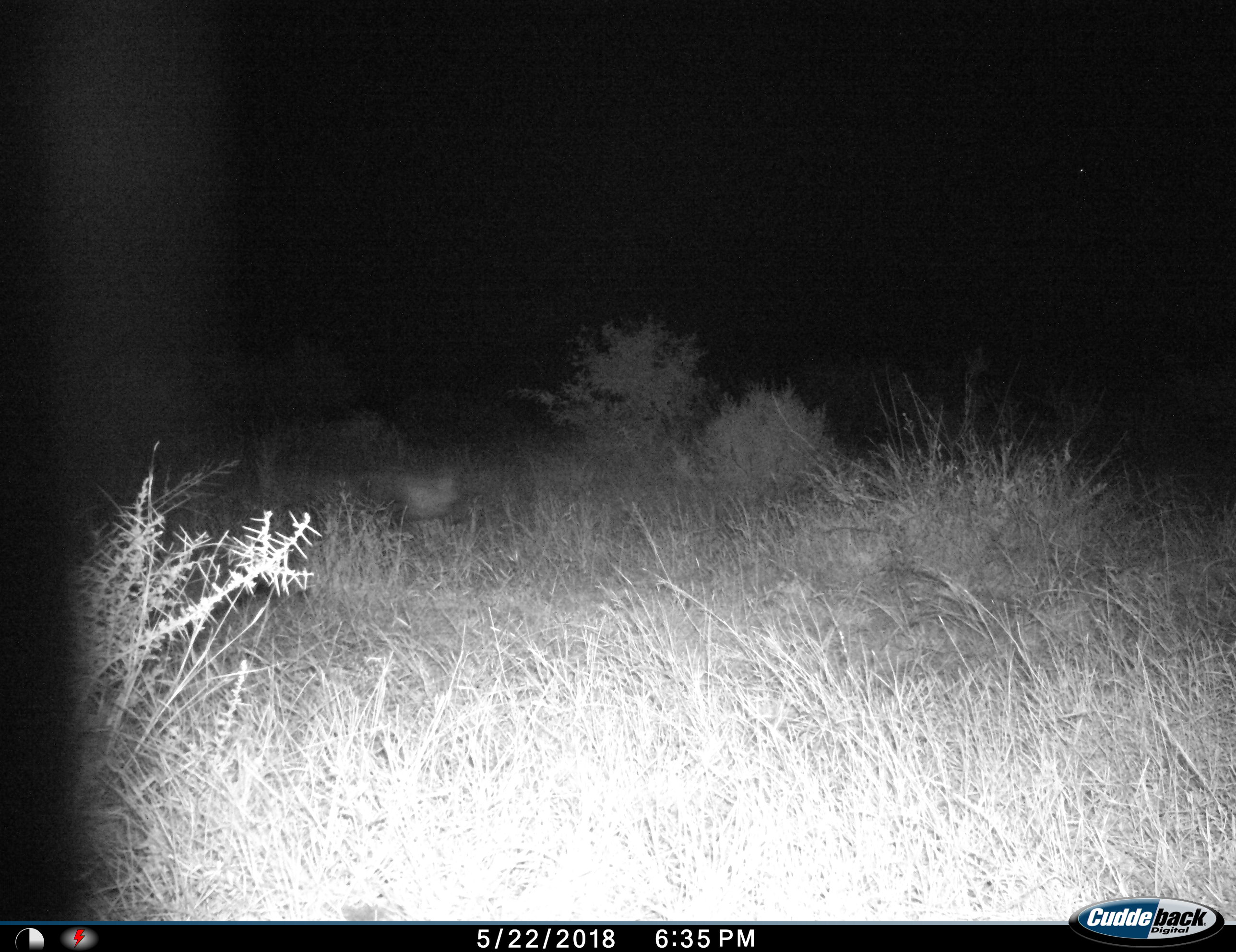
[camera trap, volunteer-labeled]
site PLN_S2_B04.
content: unidentified animal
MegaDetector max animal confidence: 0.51